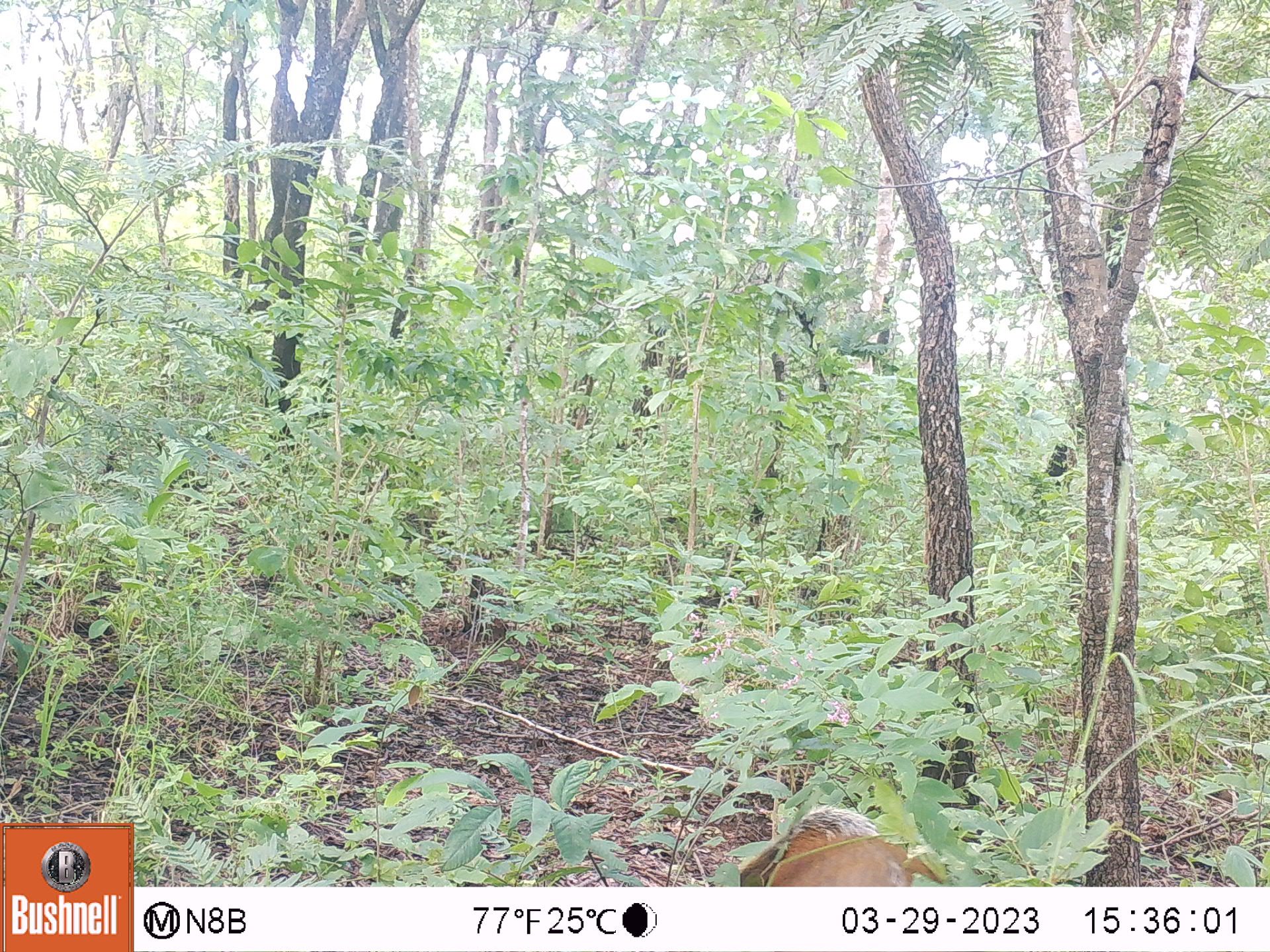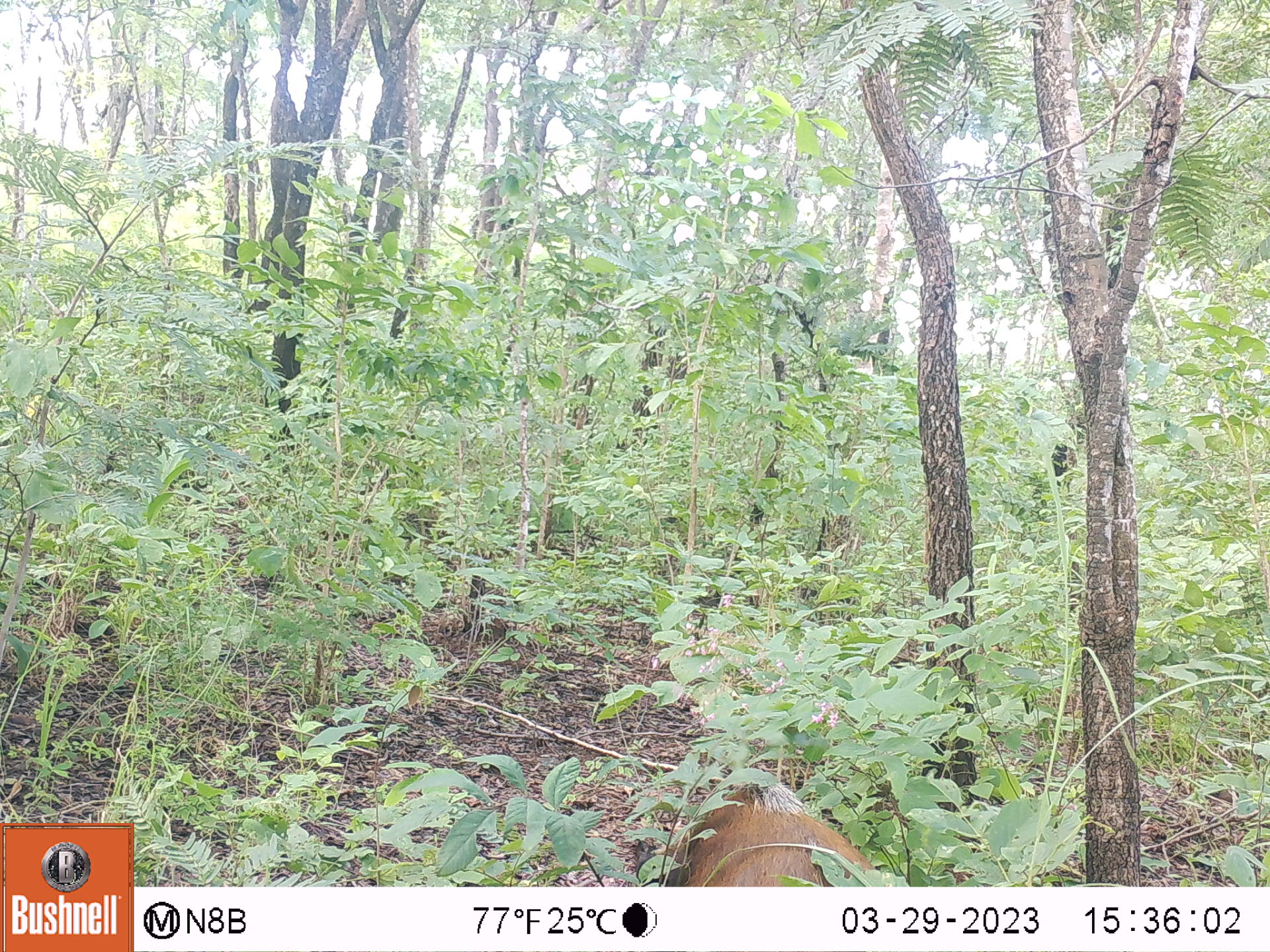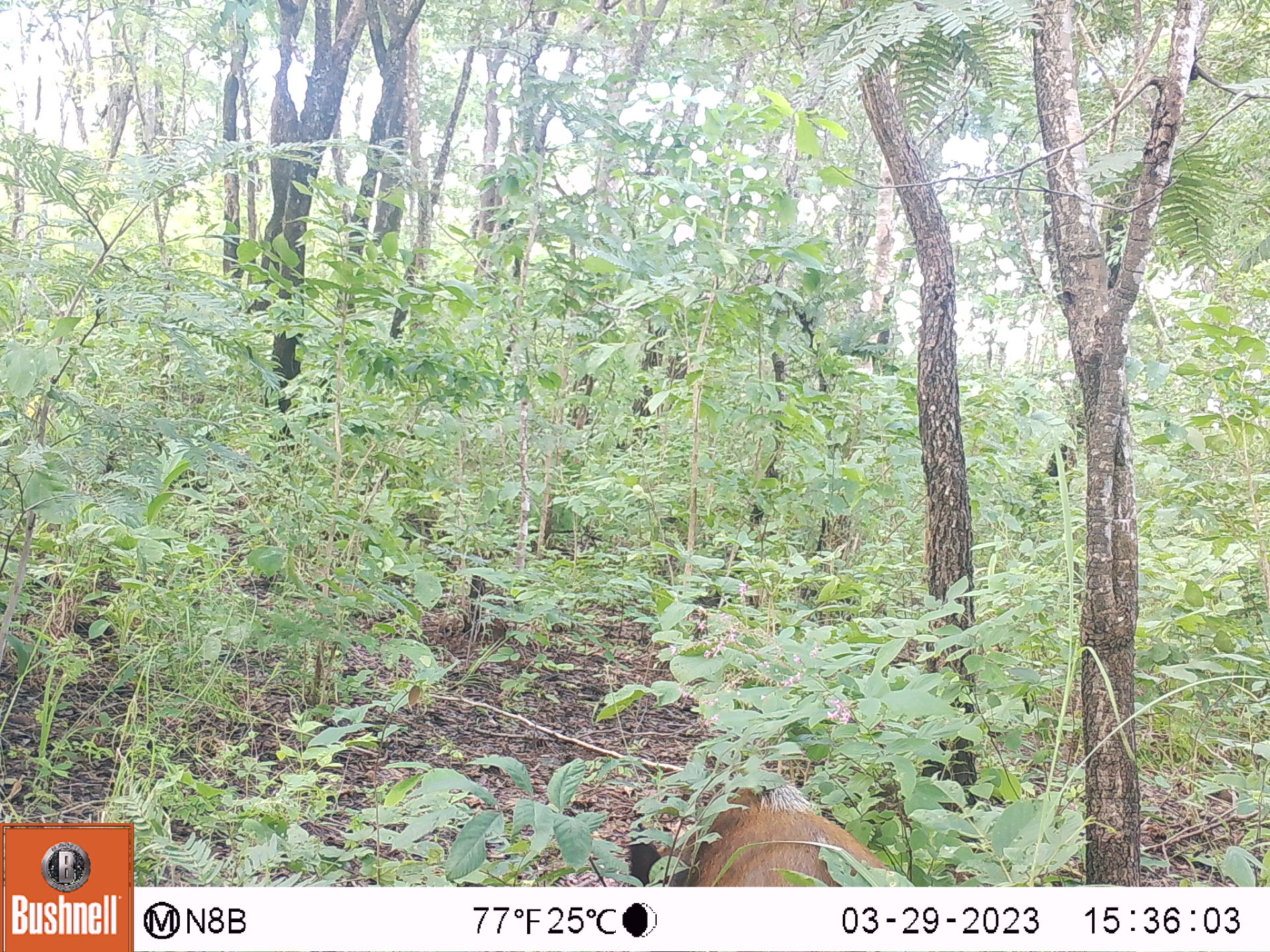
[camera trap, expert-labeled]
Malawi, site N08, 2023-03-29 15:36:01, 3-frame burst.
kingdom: Animalia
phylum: Chordata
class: Mammalia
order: Artiodactyla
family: Suidae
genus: Potamochoerus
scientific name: Potamochoerus larvatus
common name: bushpig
Bushpig (Potamochoerus larvatus), count 1.